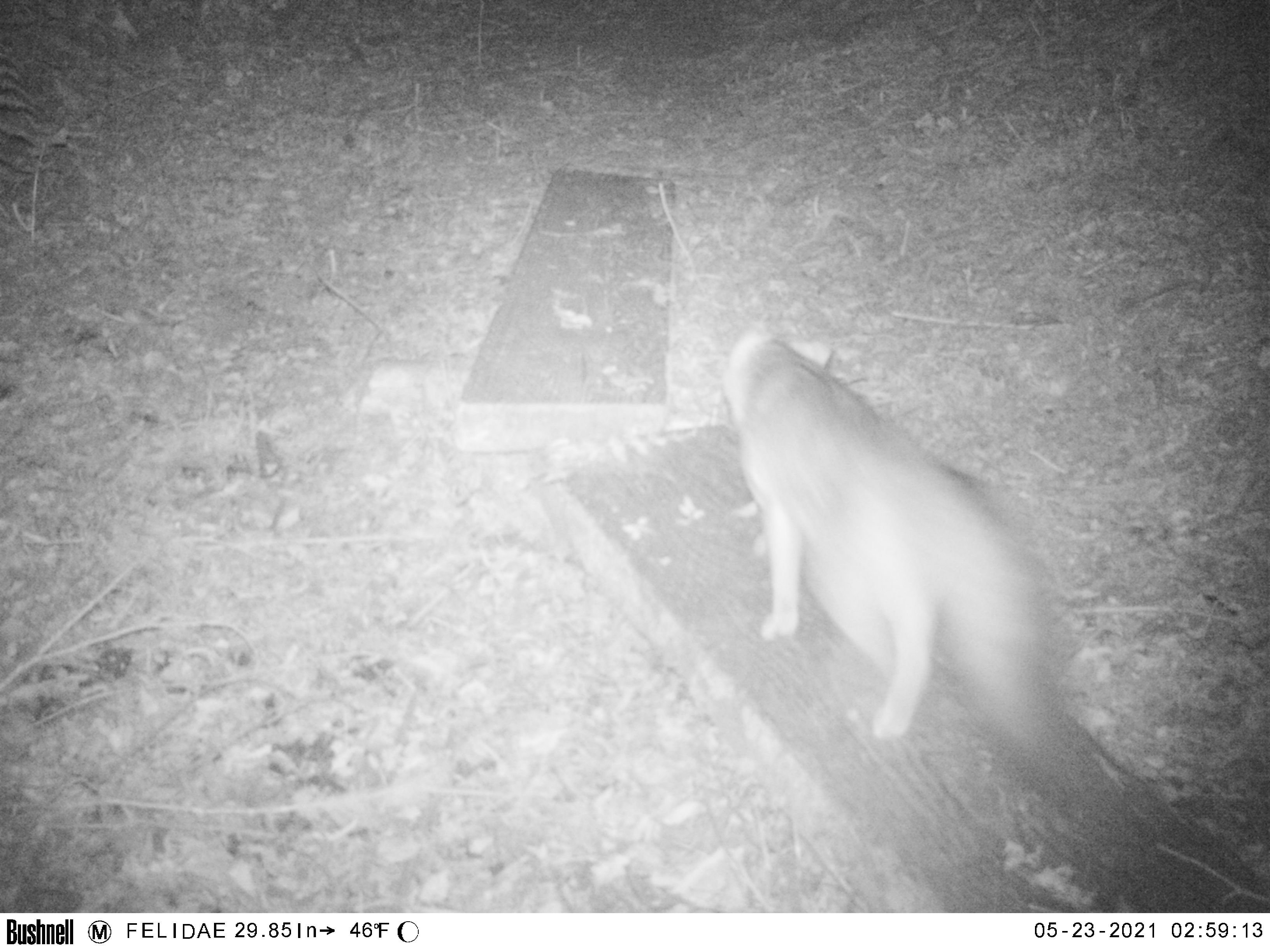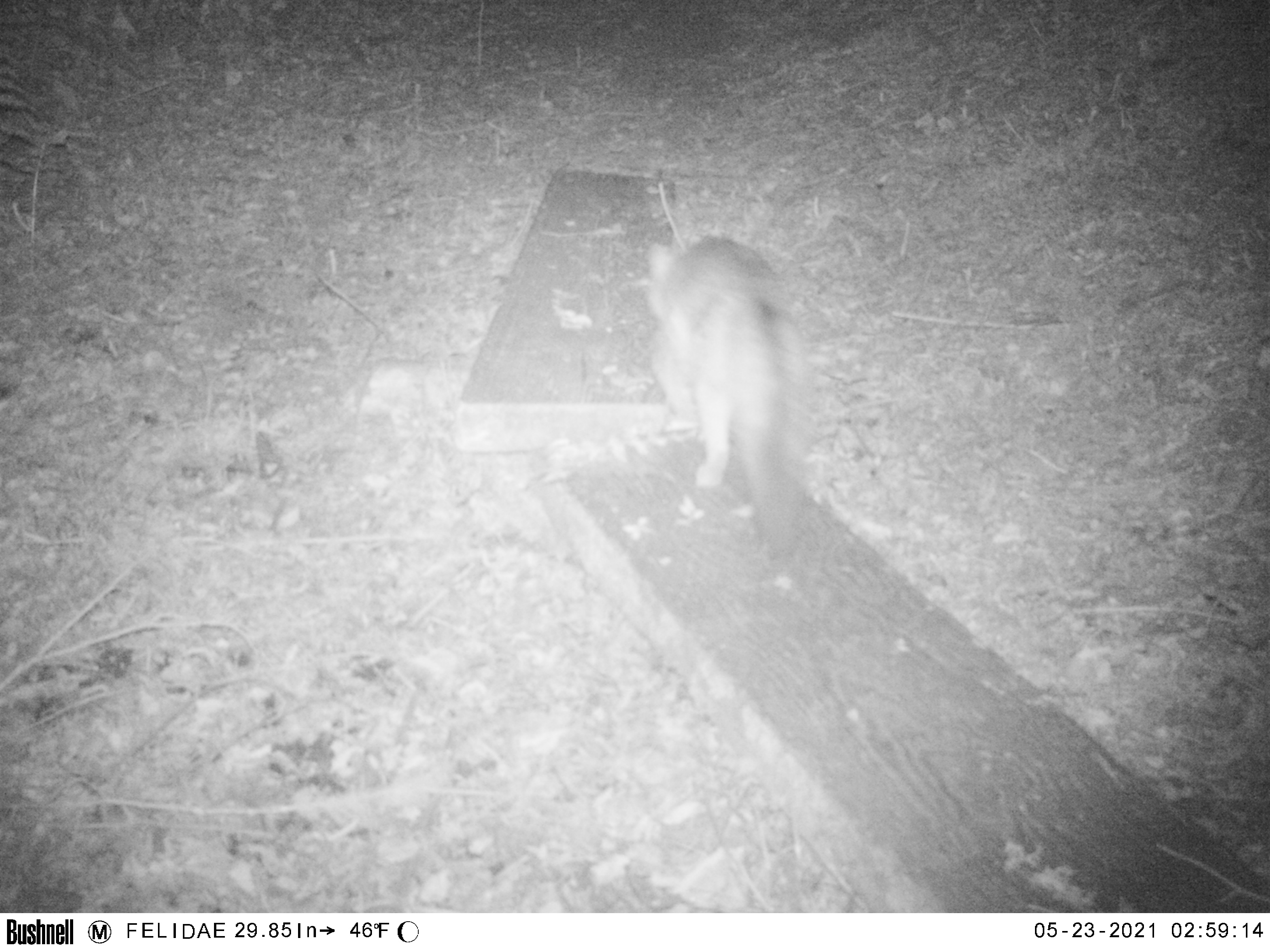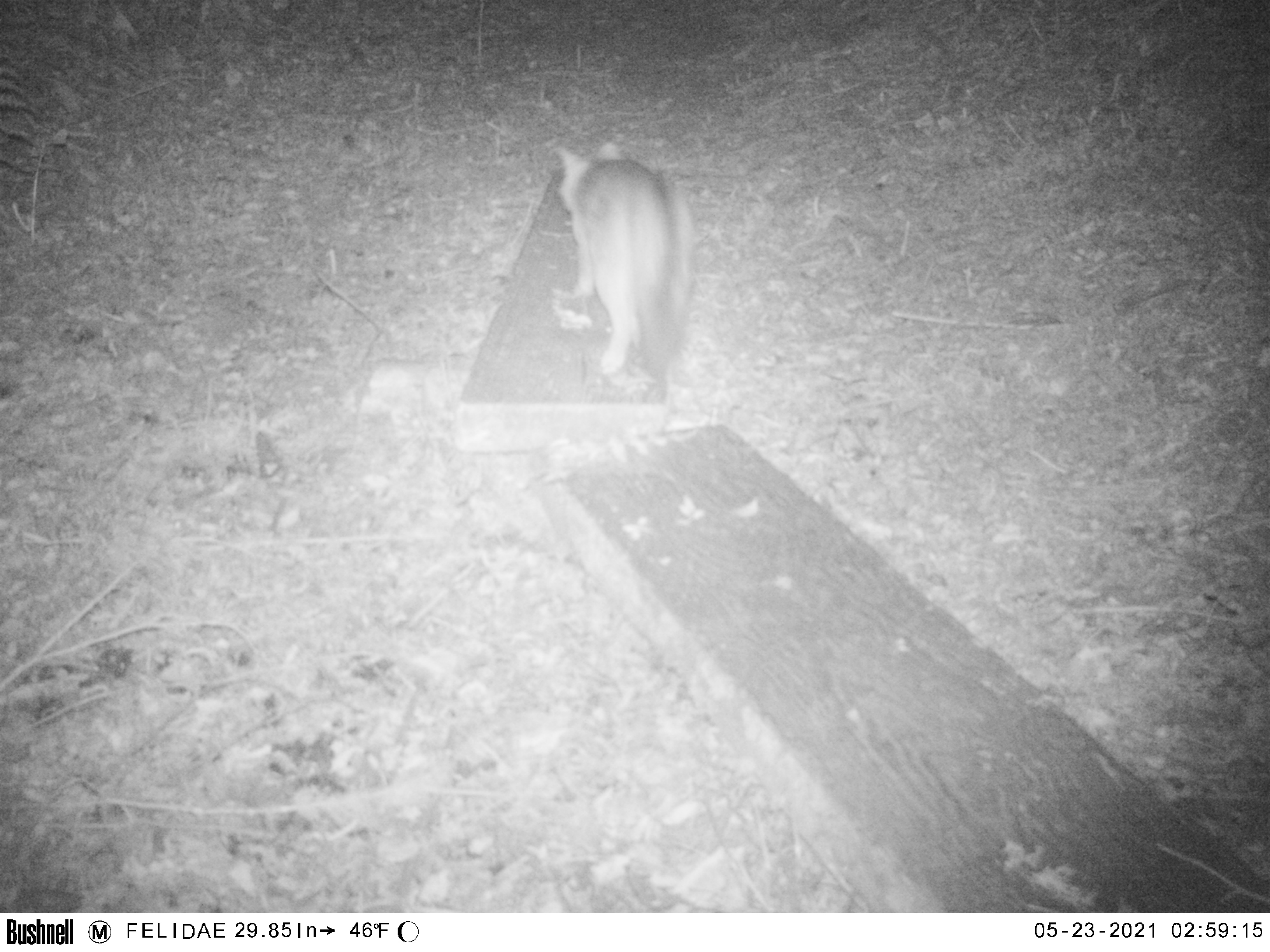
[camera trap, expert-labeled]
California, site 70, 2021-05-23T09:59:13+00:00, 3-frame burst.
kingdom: Animalia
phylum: Chordata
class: Mammalia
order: Carnivora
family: Canidae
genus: Urocyon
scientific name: Urocyon cinereoargenteus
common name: gray fox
Gray fox (Urocyon cinereoargenteus).